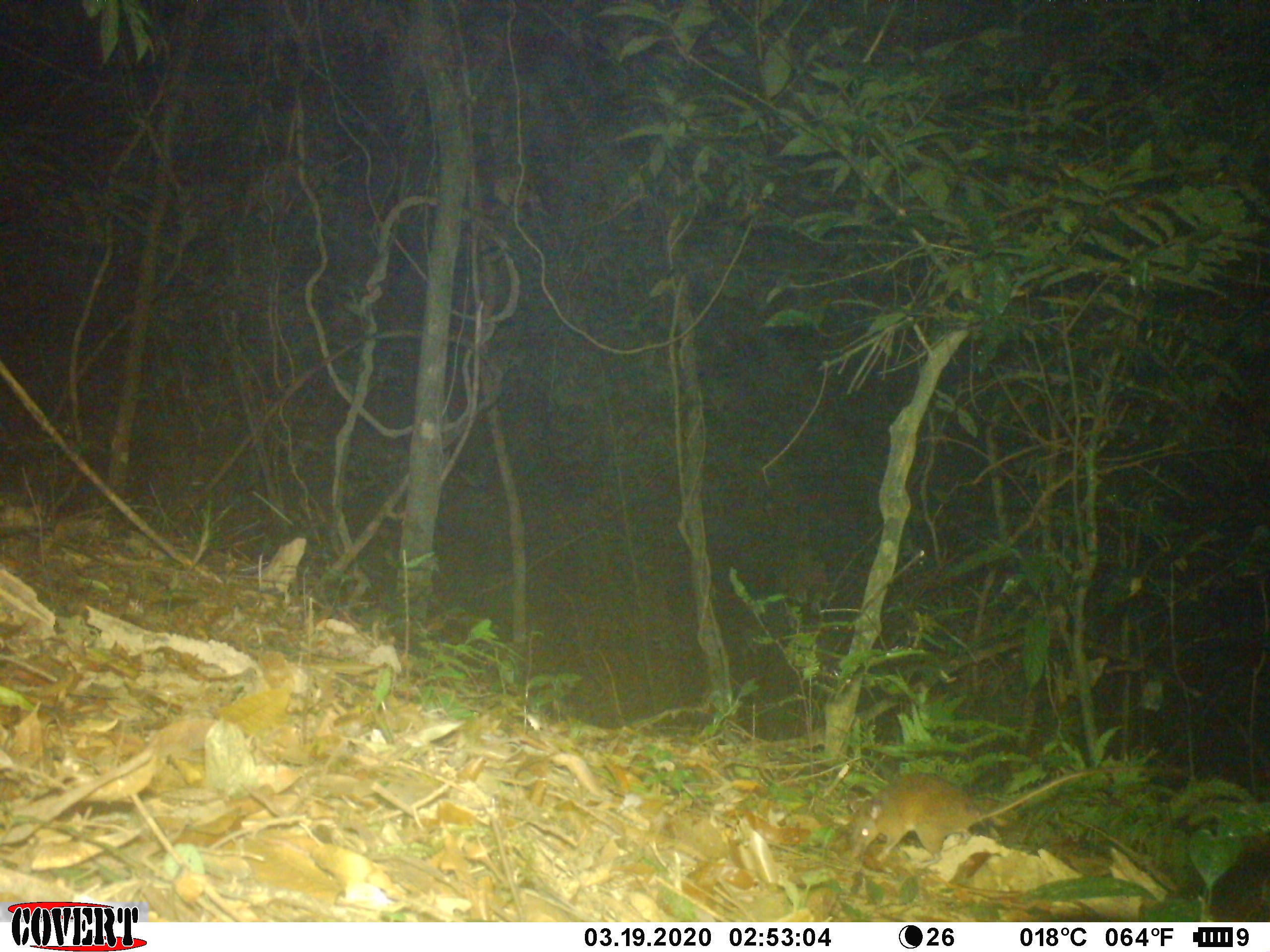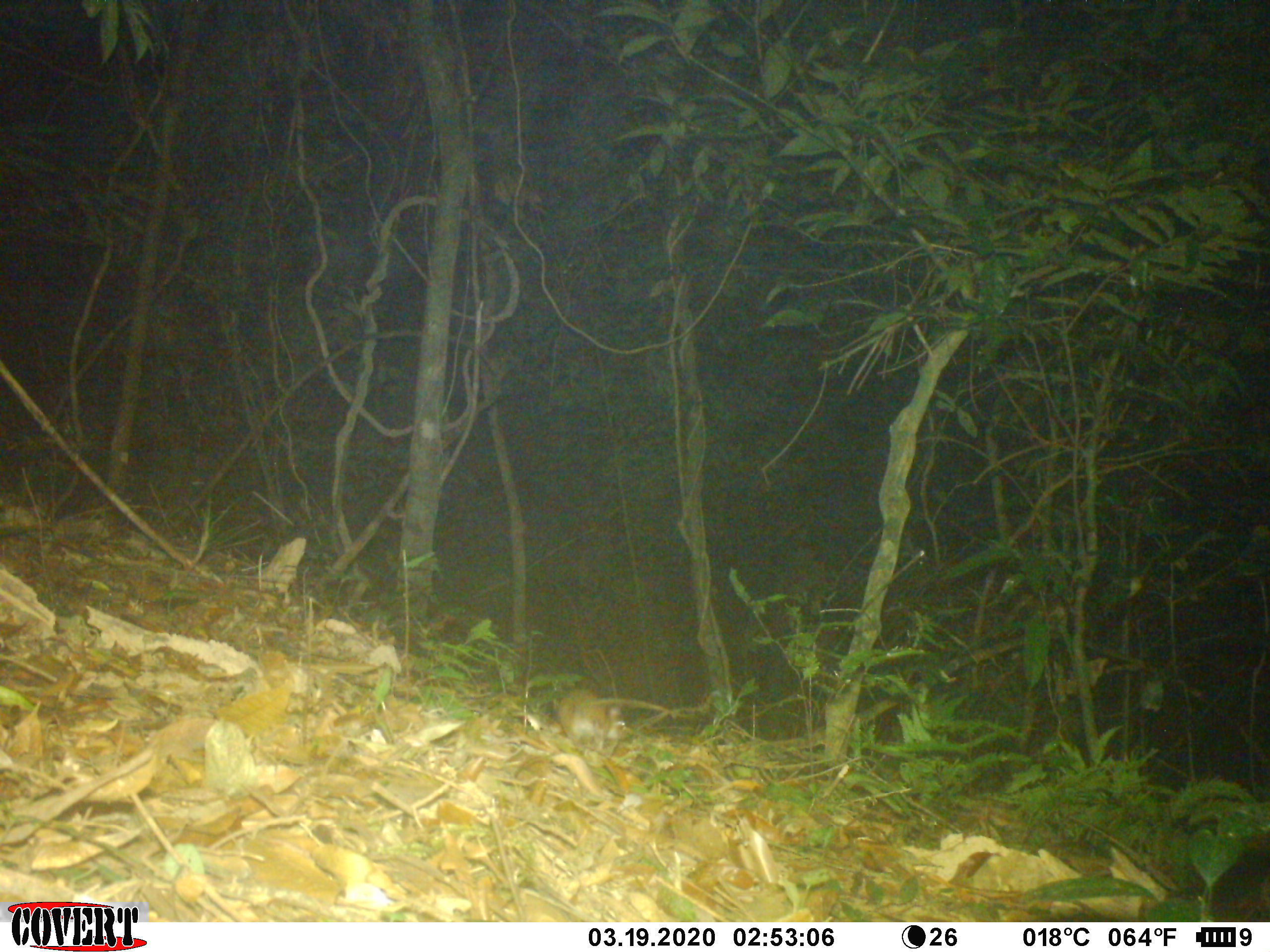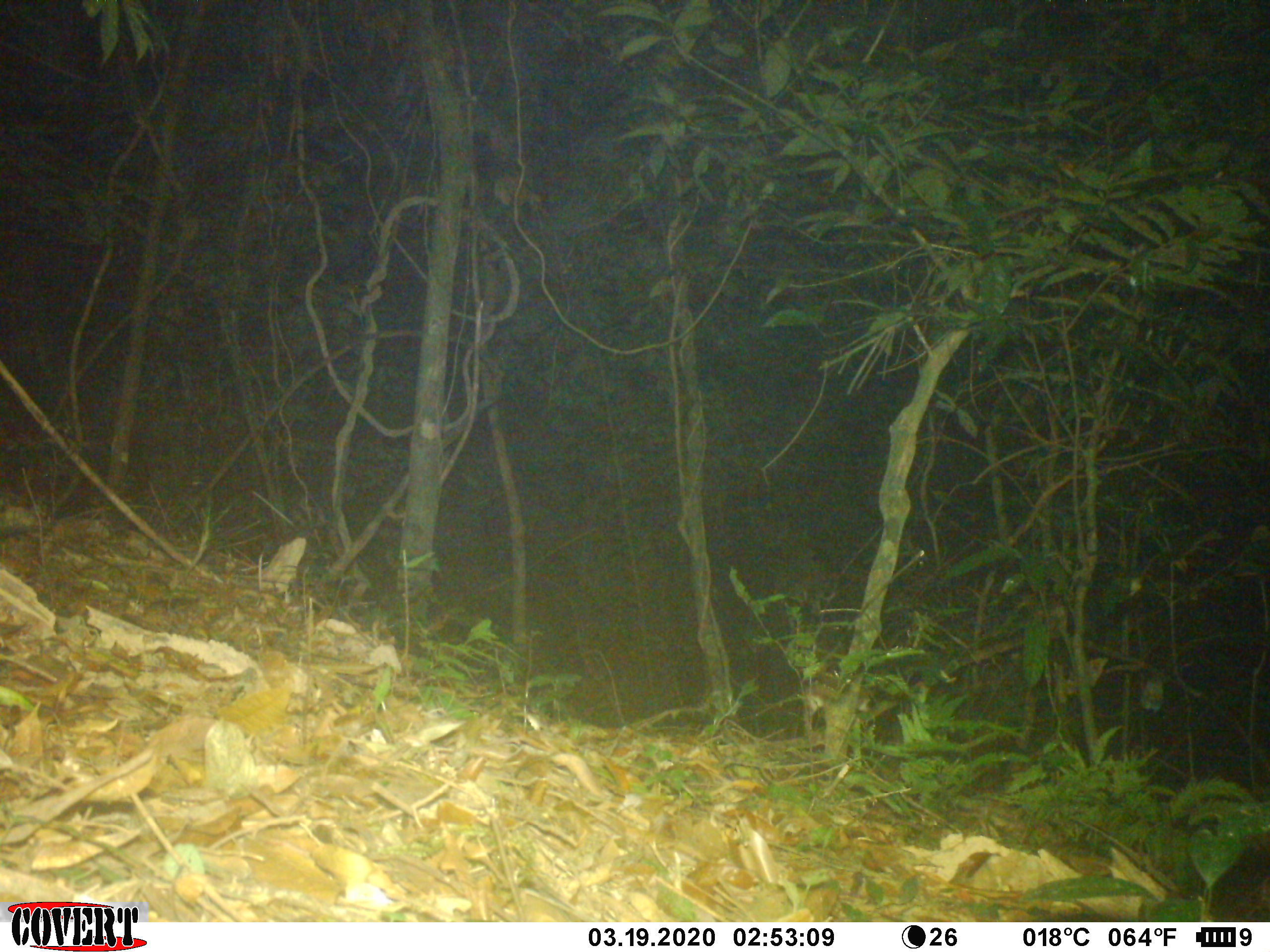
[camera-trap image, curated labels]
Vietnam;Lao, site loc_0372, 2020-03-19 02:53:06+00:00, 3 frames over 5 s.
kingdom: Animalia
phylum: Chordata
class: Mammalia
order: Rodentia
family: Muridae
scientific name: Muridae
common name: old-world mice and rats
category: unidentified murid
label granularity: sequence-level